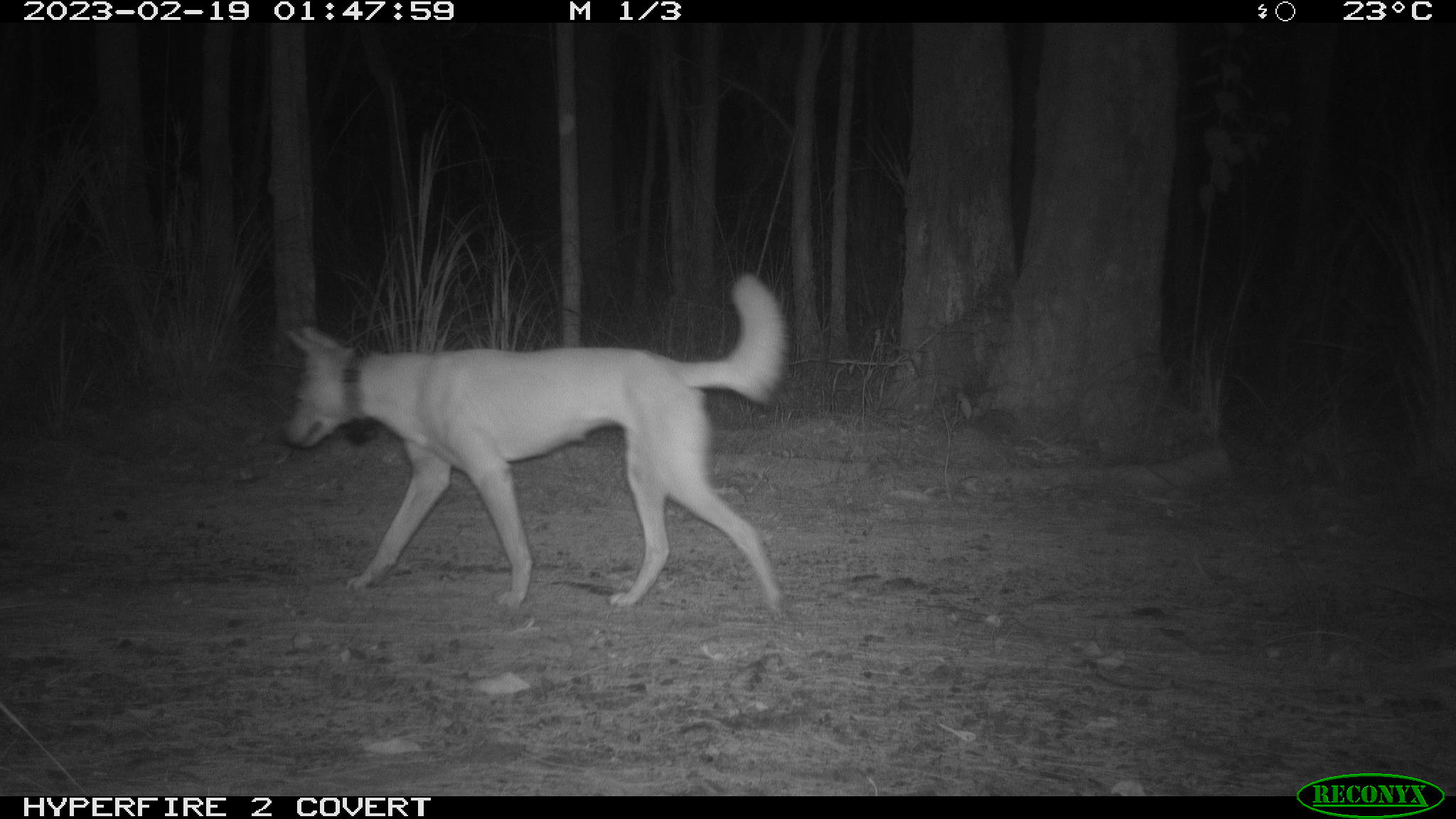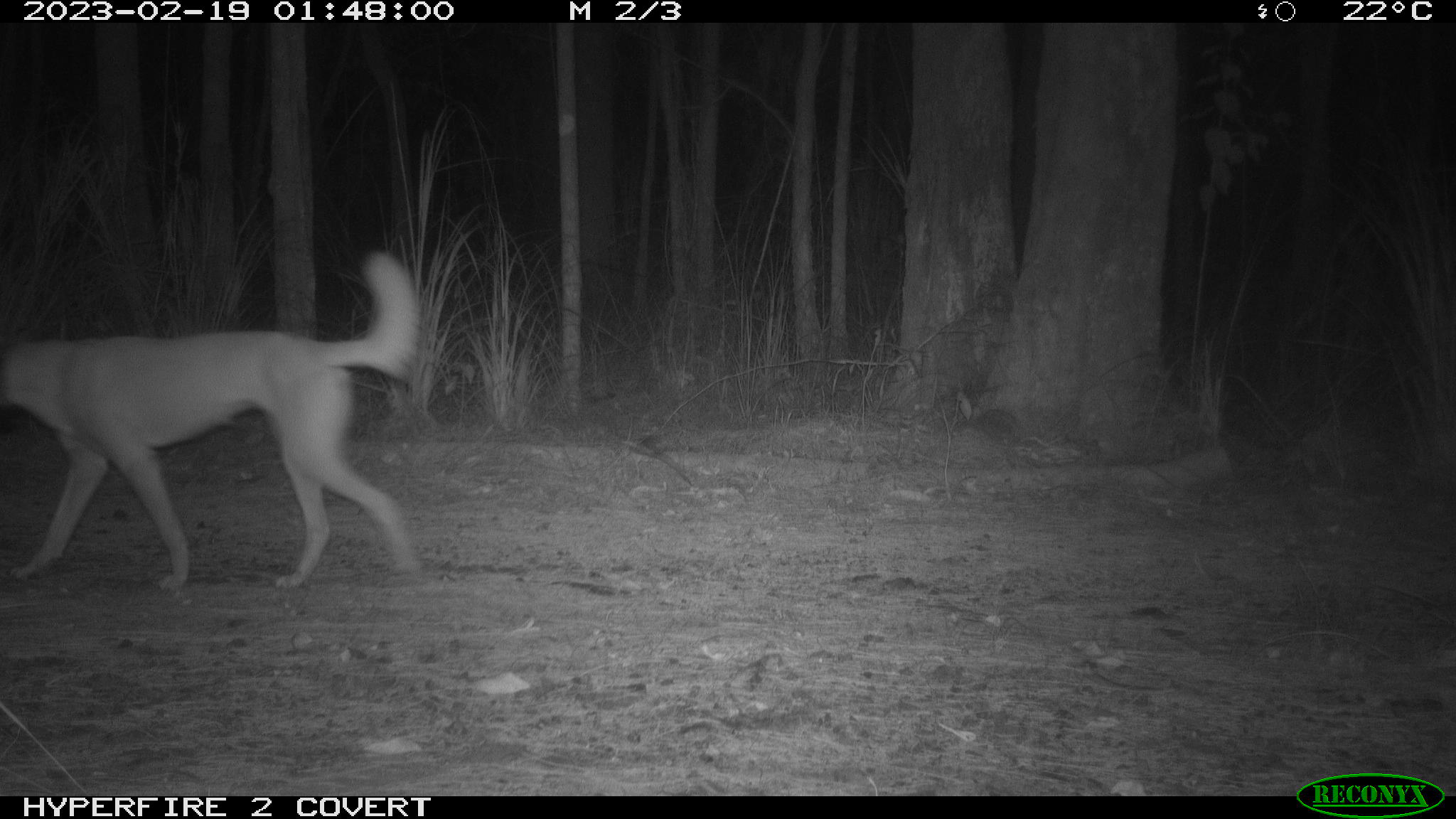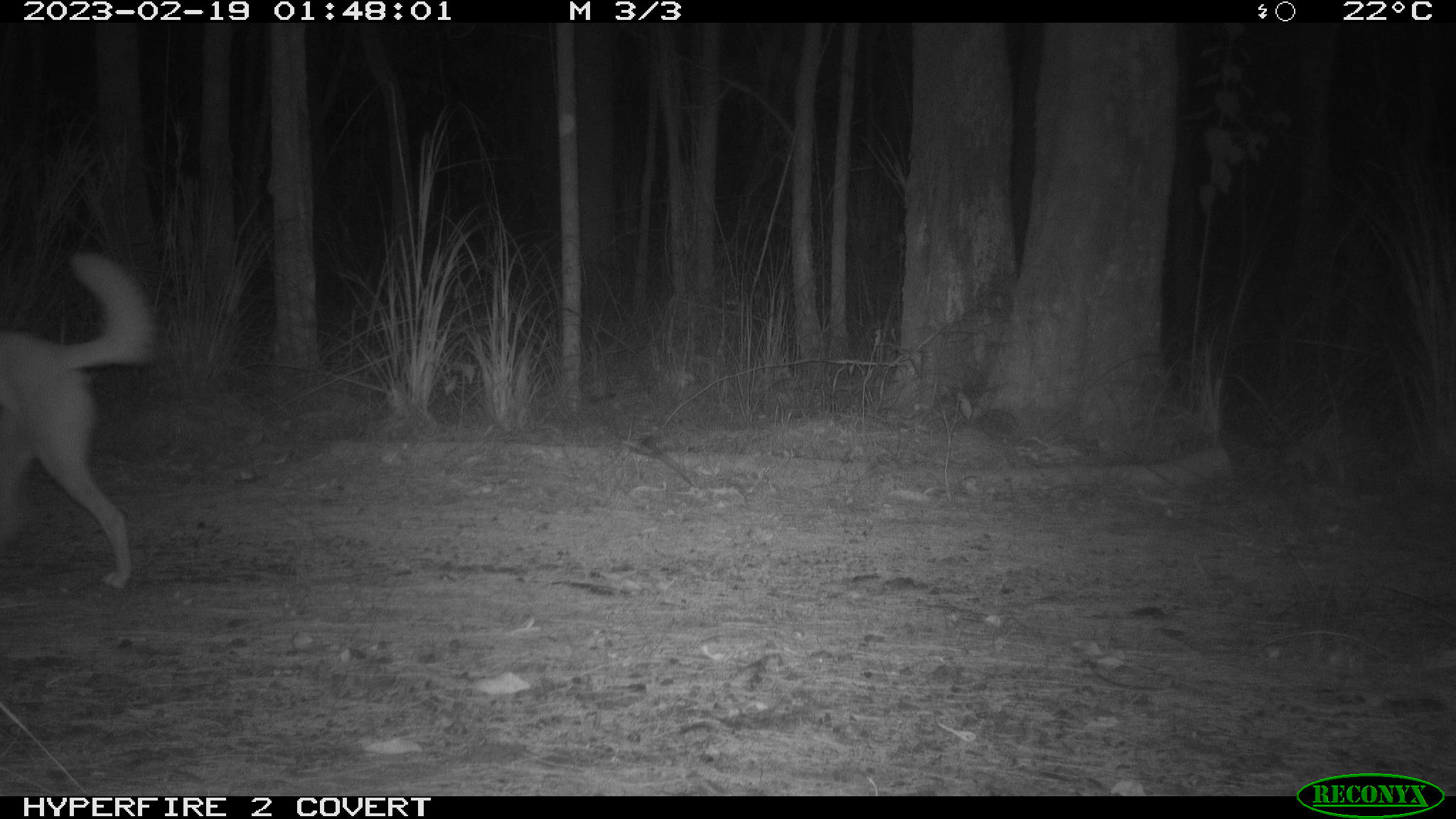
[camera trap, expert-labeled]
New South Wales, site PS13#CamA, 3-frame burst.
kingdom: Animalia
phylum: Chordata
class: Mammalia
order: Carnivora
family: Canidae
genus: Canis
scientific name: Canis familiaris dingo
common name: dingo